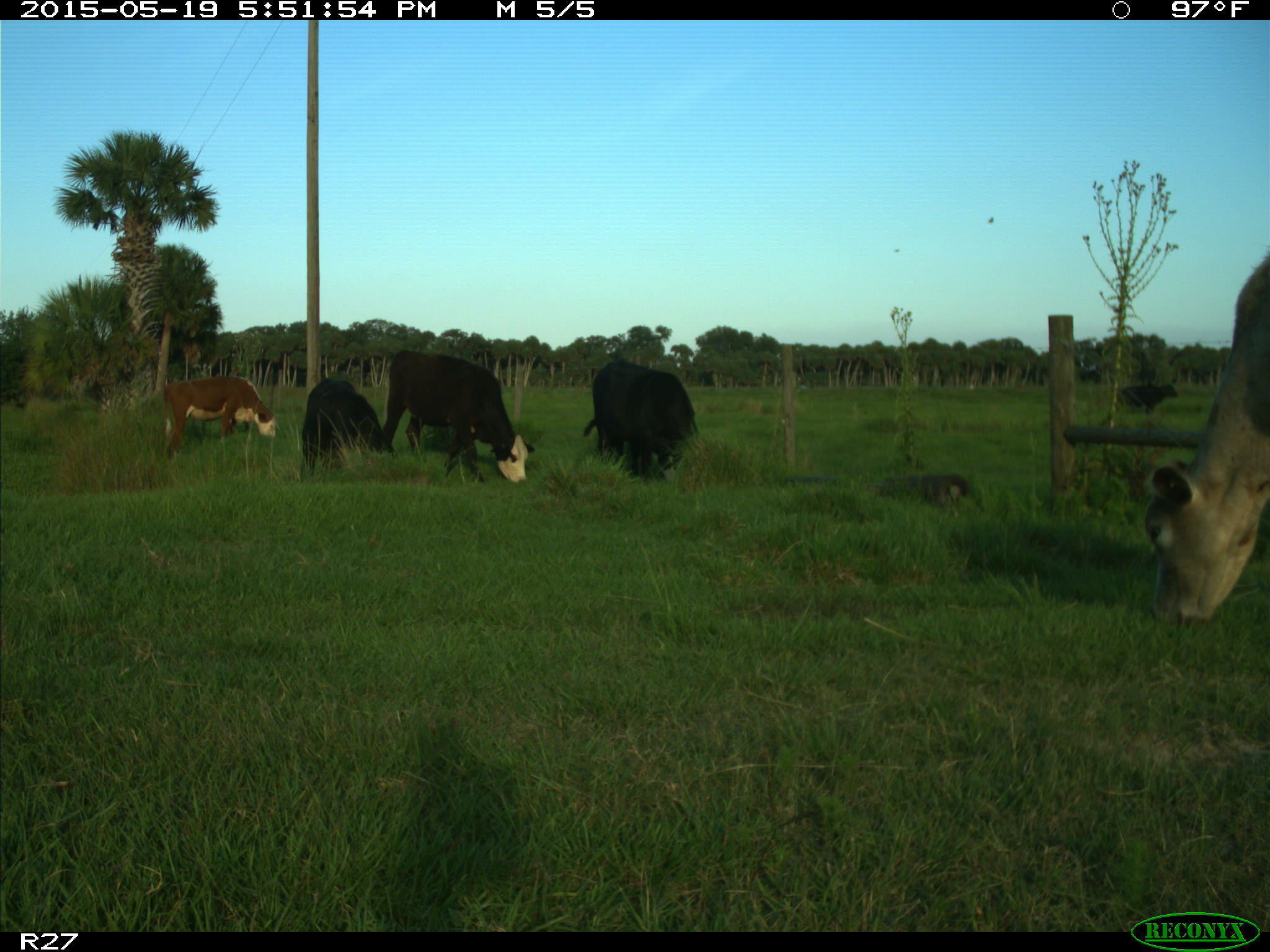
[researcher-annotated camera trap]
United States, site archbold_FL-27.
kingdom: Animalia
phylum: Chordata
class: Mammalia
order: Artiodactyla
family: Bovidae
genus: Bos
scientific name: Bos taurus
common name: domestic cow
Bos taurus (domestic cow).